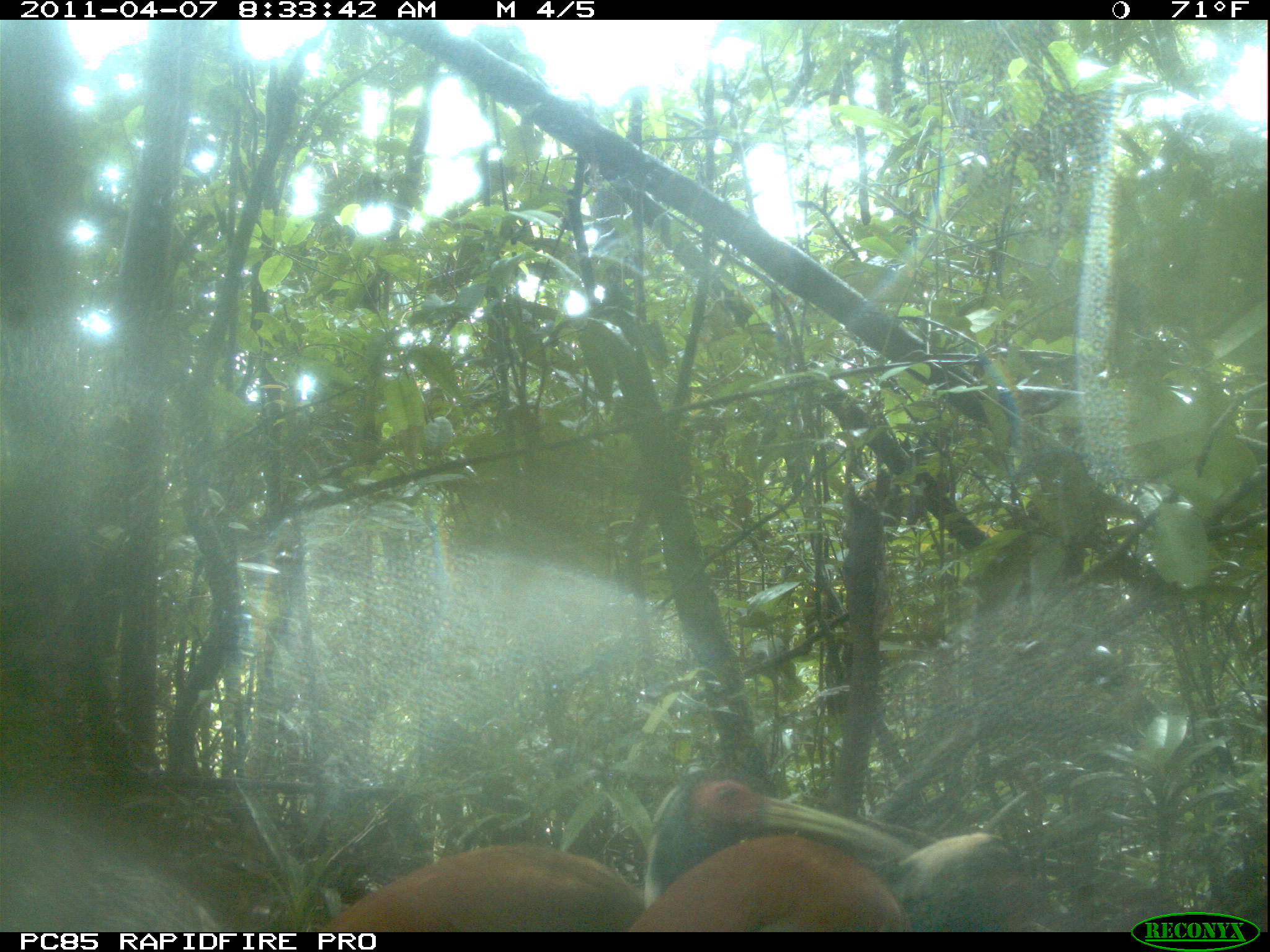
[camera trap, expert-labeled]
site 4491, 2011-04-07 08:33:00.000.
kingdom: Animalia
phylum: Chordata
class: Aves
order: Pelecaniformes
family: Threskiornithidae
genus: Lophotibis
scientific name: Lophotibis cristata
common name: madagascan ibis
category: lophotibis cristataa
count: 2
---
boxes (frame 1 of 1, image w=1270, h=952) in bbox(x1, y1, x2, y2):
lophotibis cristataa: bbox(636, 761, 932, 932); bbox(308, 843, 645, 930)